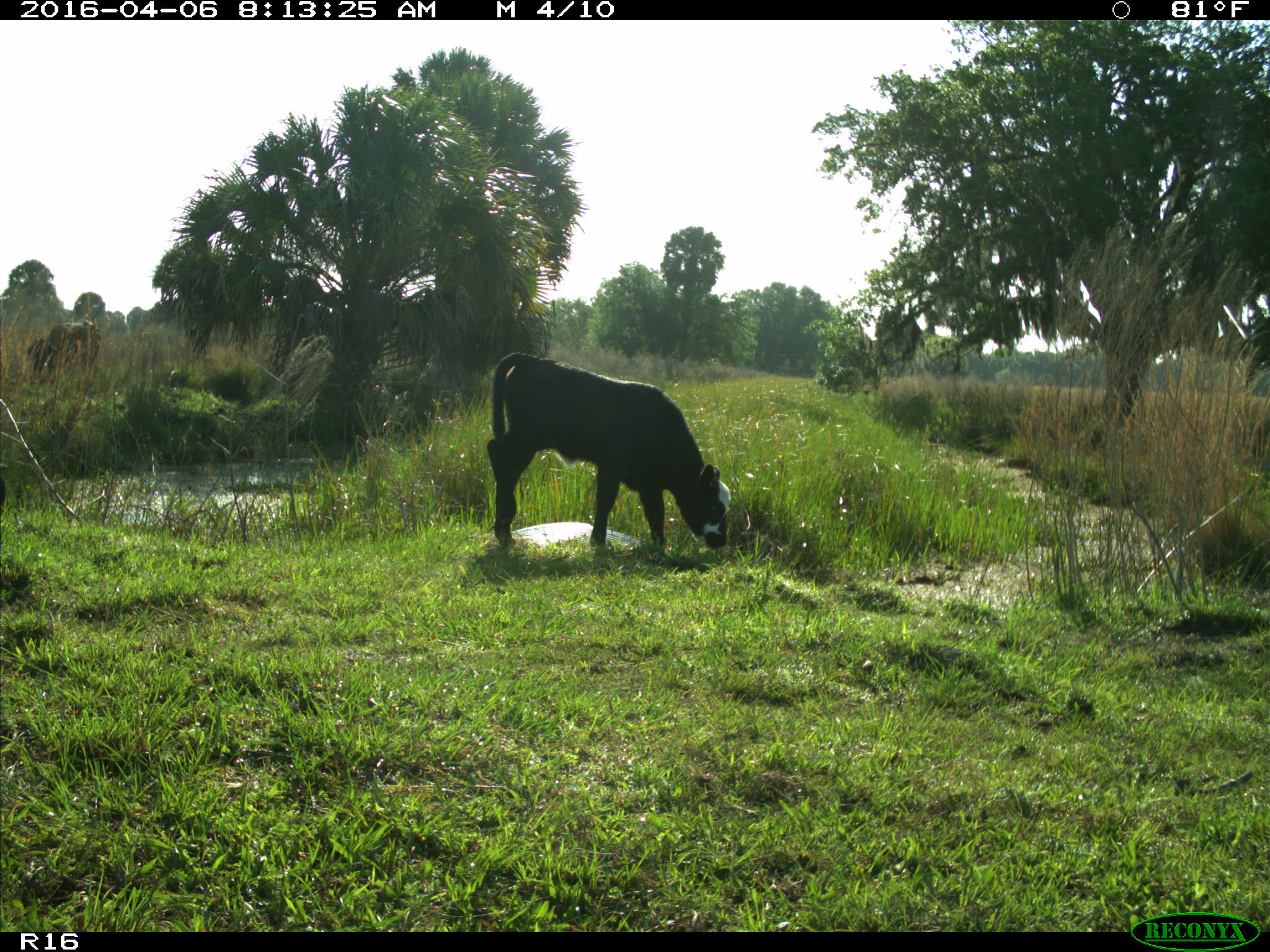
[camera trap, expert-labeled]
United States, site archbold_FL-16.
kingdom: Animalia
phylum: Chordata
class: Mammalia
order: Artiodactyla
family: Bovidae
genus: Bos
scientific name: Bos taurus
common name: domestic cow